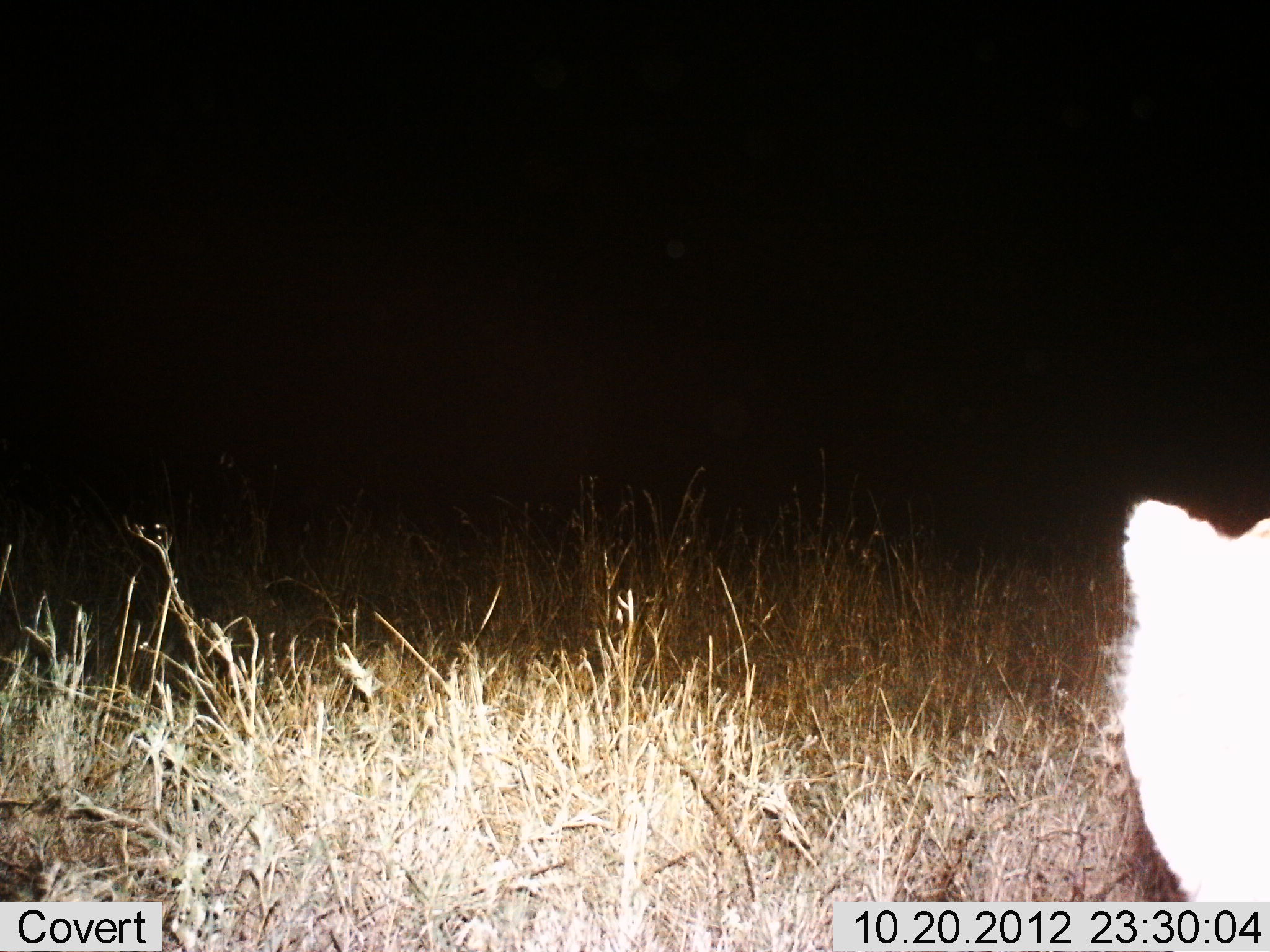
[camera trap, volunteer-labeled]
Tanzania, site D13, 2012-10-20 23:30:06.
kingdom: Animalia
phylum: Chordata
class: Mammalia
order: Carnivora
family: Felidae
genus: Felis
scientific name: Felis lybica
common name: african wild cat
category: wildcat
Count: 1.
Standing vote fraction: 83%.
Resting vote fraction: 0%.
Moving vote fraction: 17%.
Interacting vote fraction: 0%.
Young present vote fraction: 0%.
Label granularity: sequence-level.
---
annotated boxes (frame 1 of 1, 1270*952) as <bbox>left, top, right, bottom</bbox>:
animal: <bbox>1107, 495, 1270, 902</bbox>